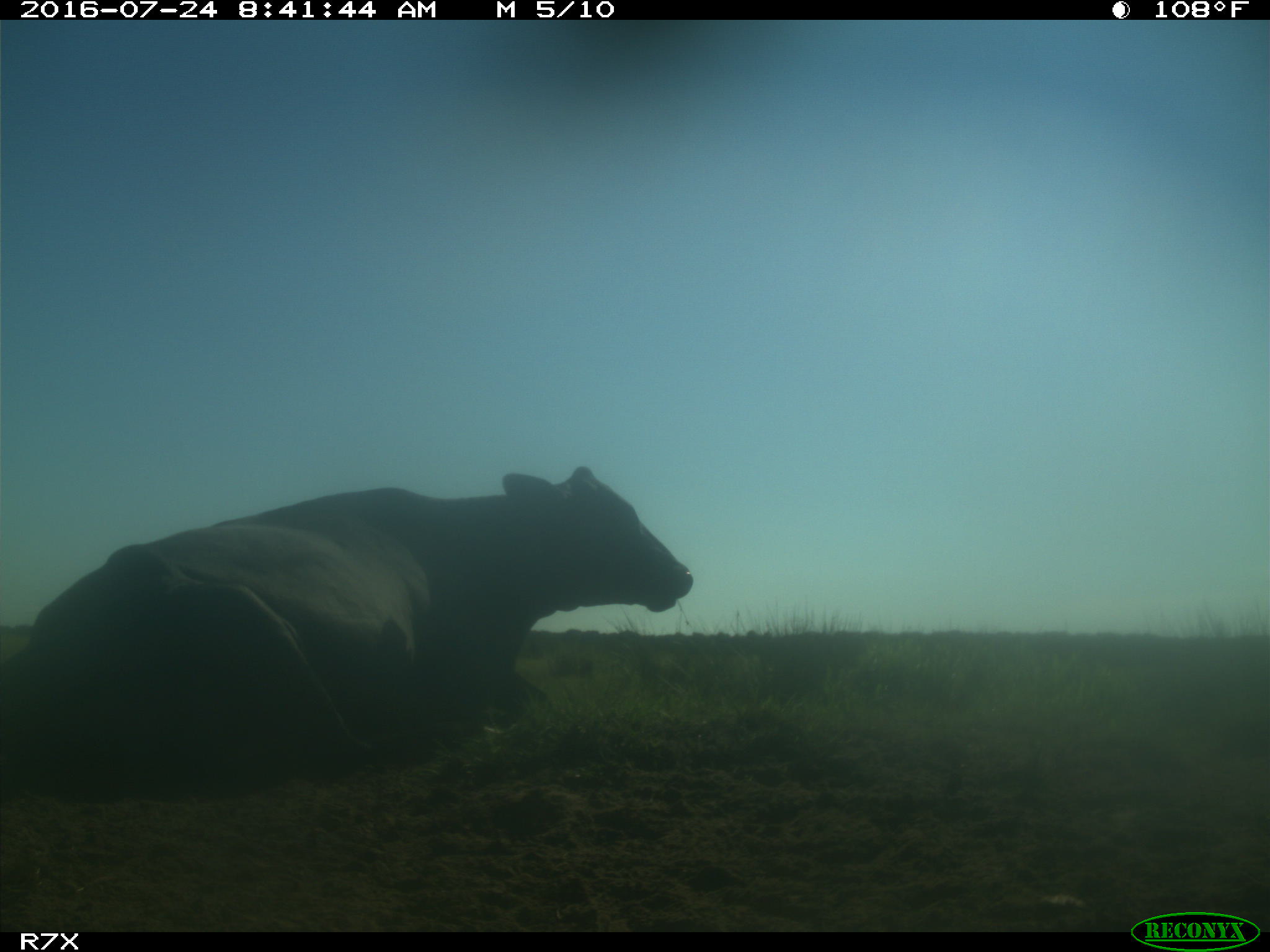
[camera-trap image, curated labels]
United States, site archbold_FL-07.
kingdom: Animalia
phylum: Chordata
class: Mammalia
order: Artiodactyla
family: Bovidae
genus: Bos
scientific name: Bos taurus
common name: domestic cow